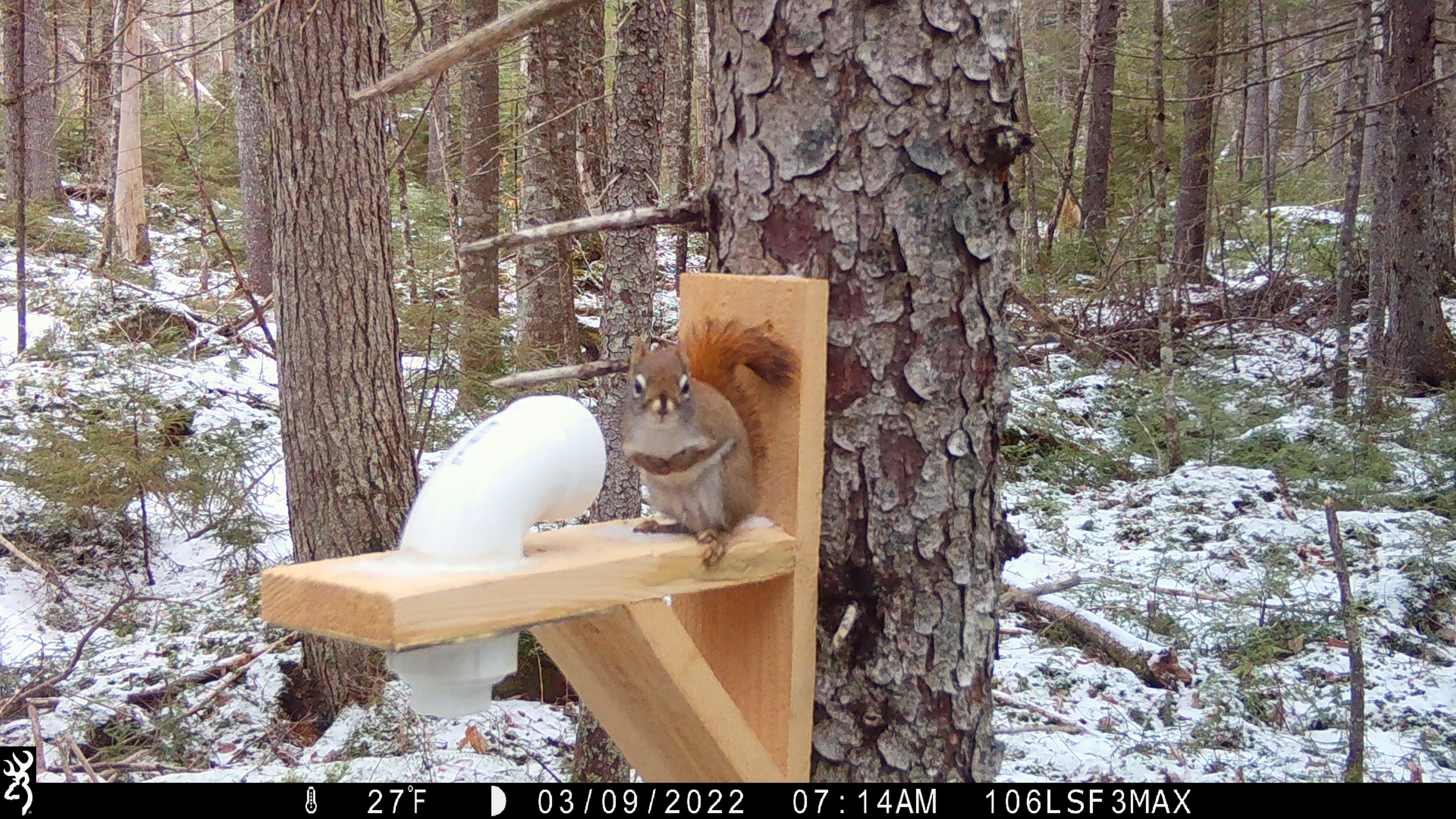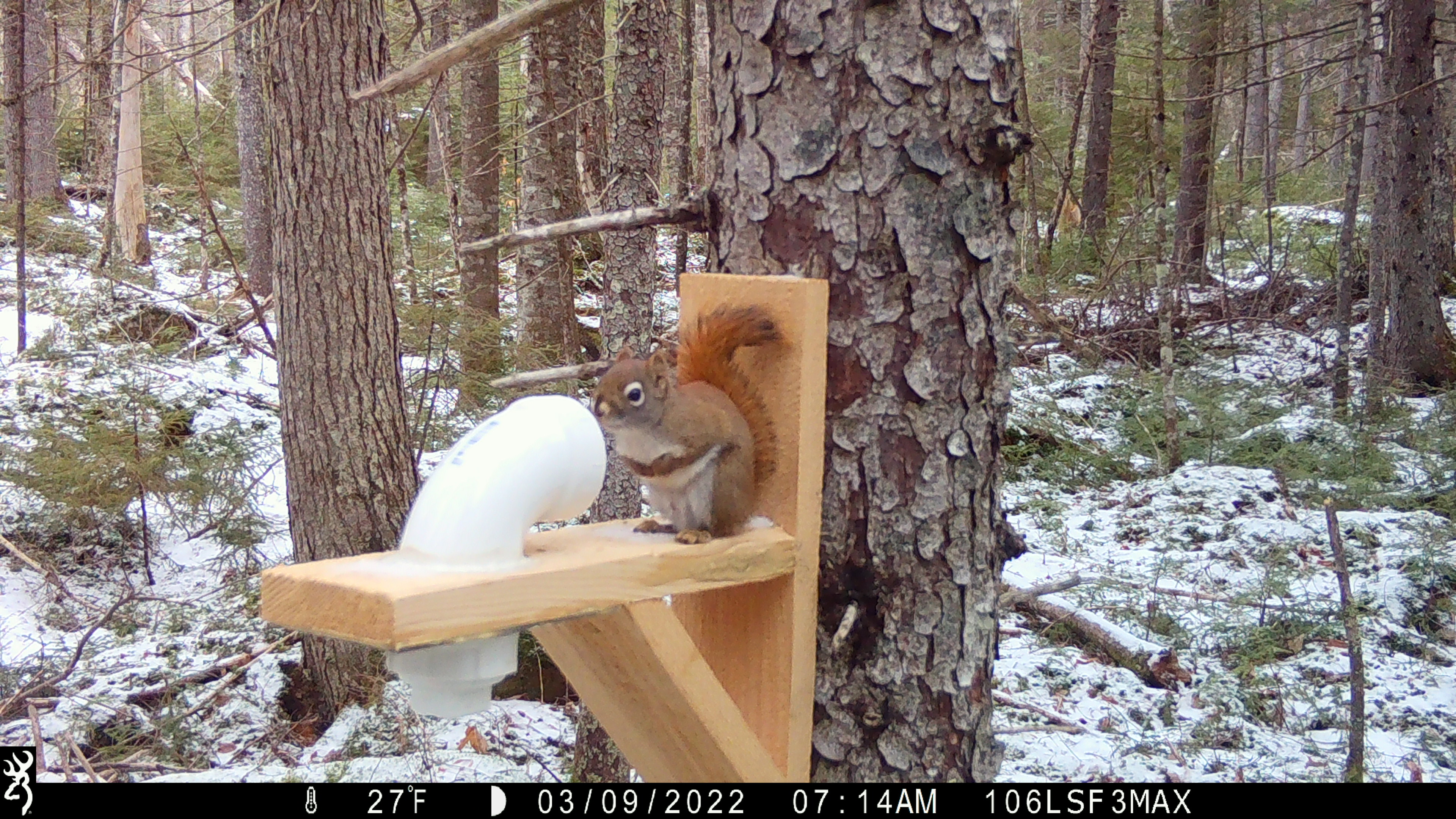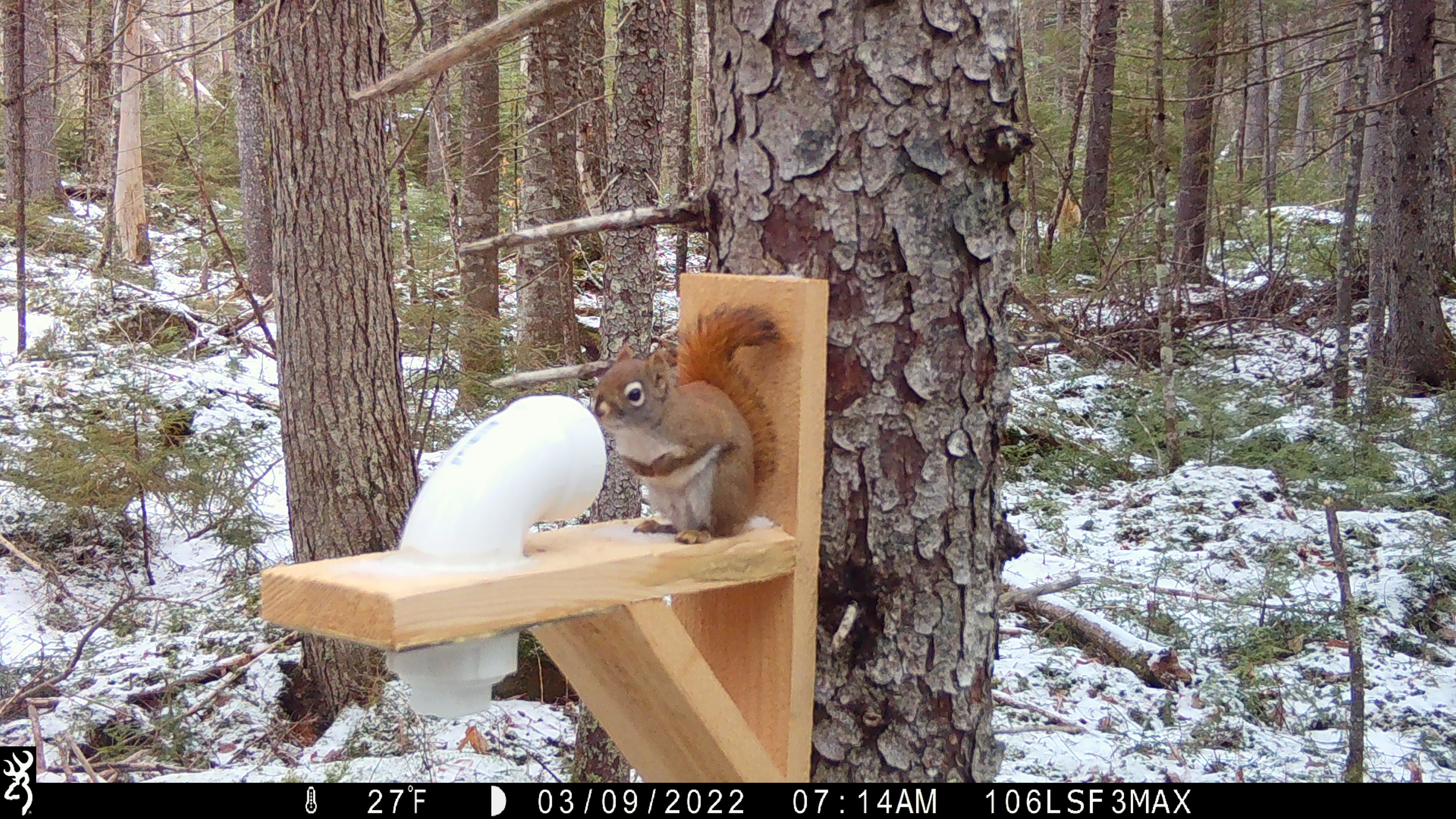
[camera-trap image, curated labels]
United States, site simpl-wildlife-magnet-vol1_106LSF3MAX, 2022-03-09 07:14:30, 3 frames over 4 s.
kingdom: Animalia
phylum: Chordata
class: Mammalia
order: Rodentia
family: Sciuridae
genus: Tamiasciurus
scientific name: Tamiasciurus hudsonicus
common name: red squirrel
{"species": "red squirrel (Tamiasciurus hudsonicus)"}